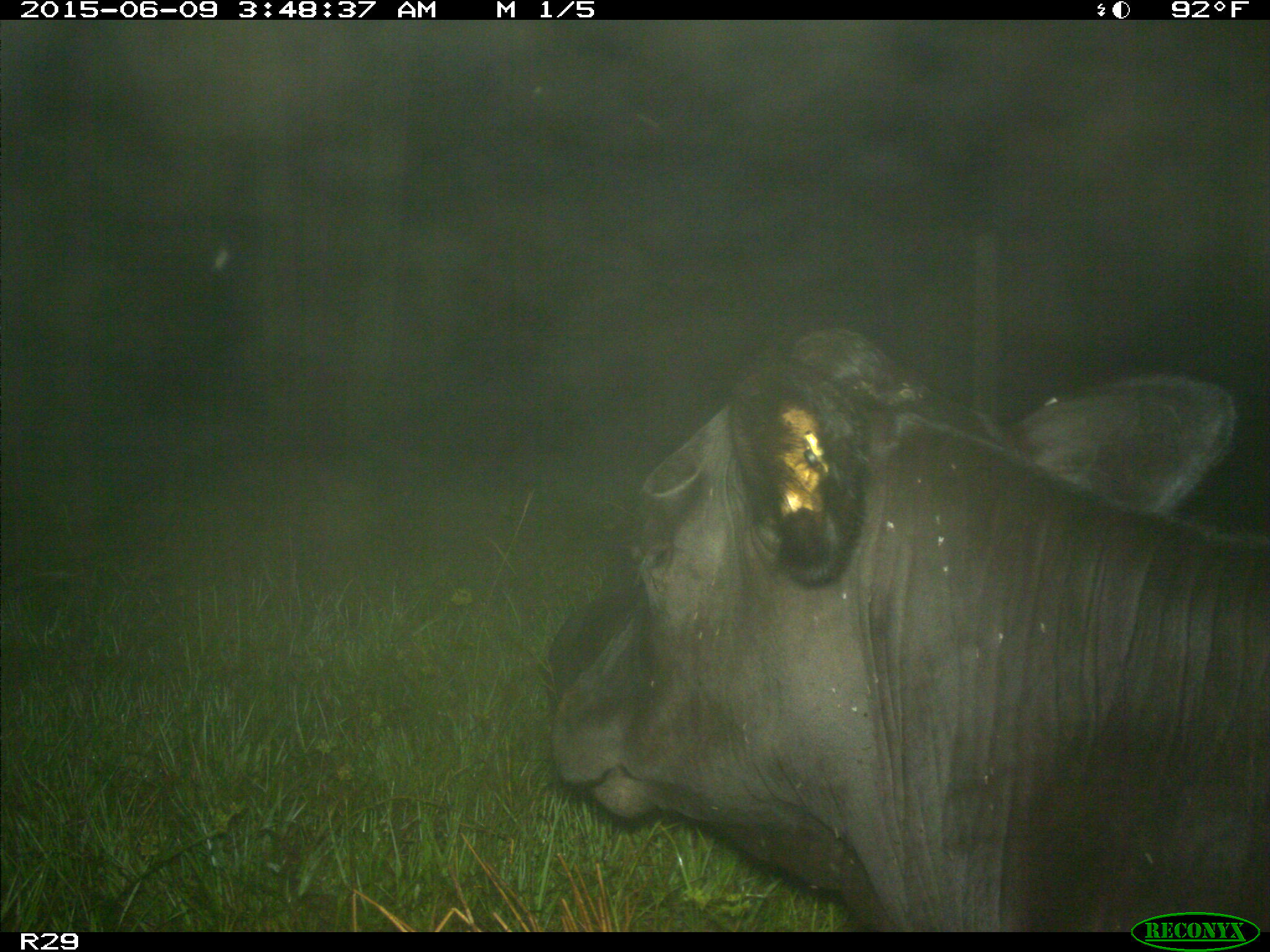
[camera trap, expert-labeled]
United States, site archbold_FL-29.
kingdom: Animalia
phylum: Chordata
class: Mammalia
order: Artiodactyla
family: Bovidae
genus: Bos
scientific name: Bos taurus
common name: domestic cow